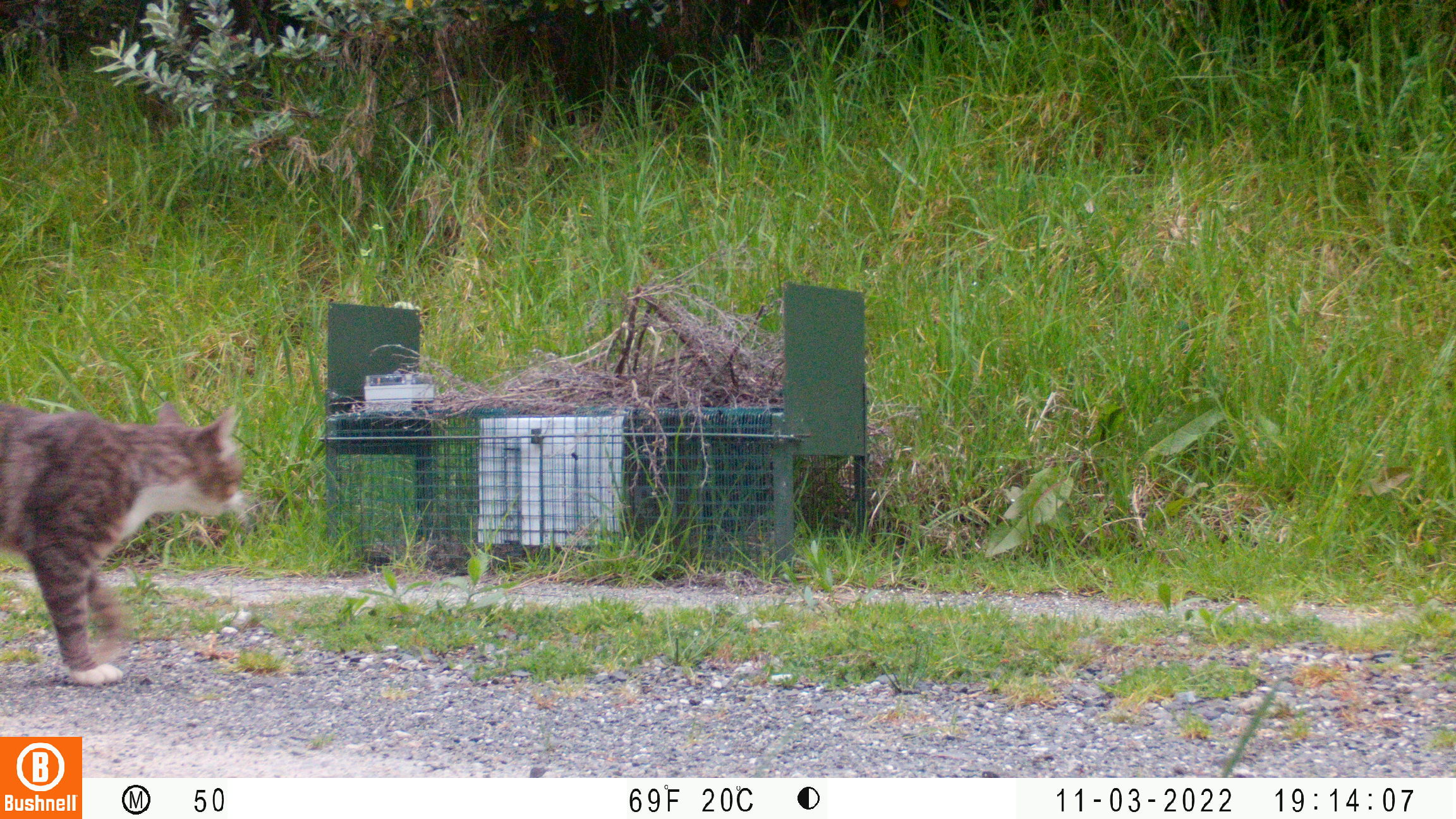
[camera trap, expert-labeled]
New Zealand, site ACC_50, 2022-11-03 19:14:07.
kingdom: Animalia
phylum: Chordata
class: Mammalia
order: Carnivora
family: Felidae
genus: Felis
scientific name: Felis catus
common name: domestic cat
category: cat